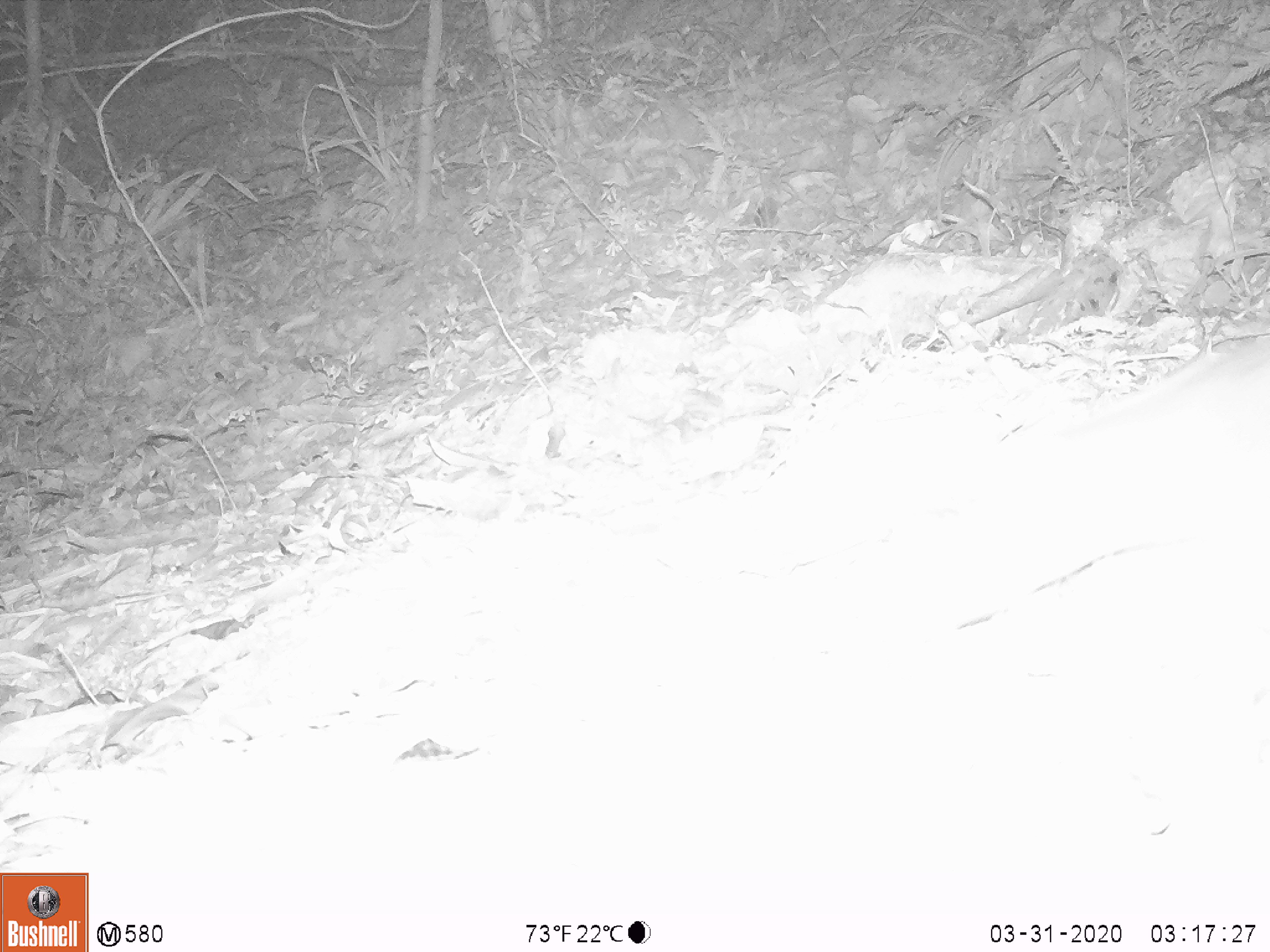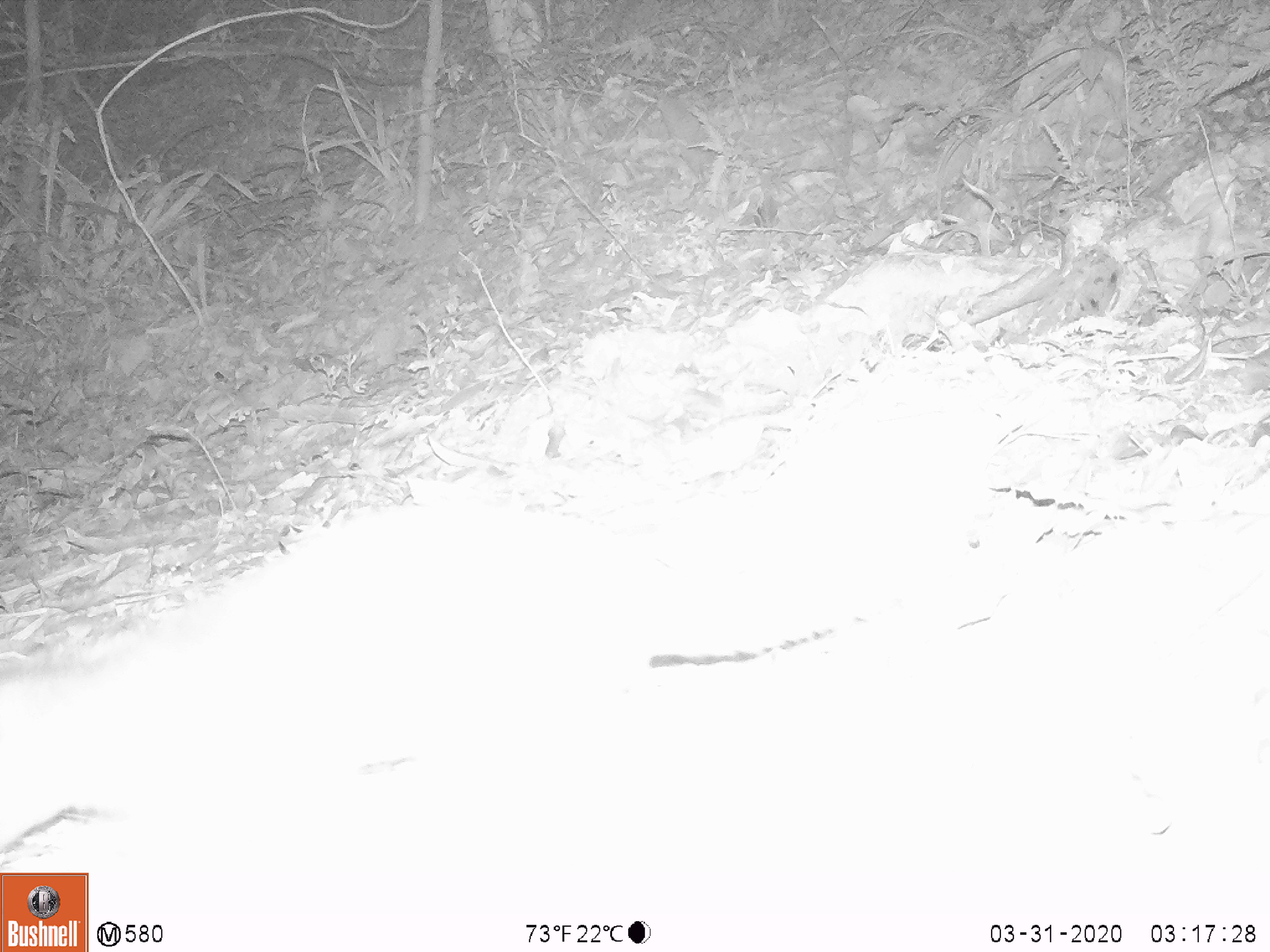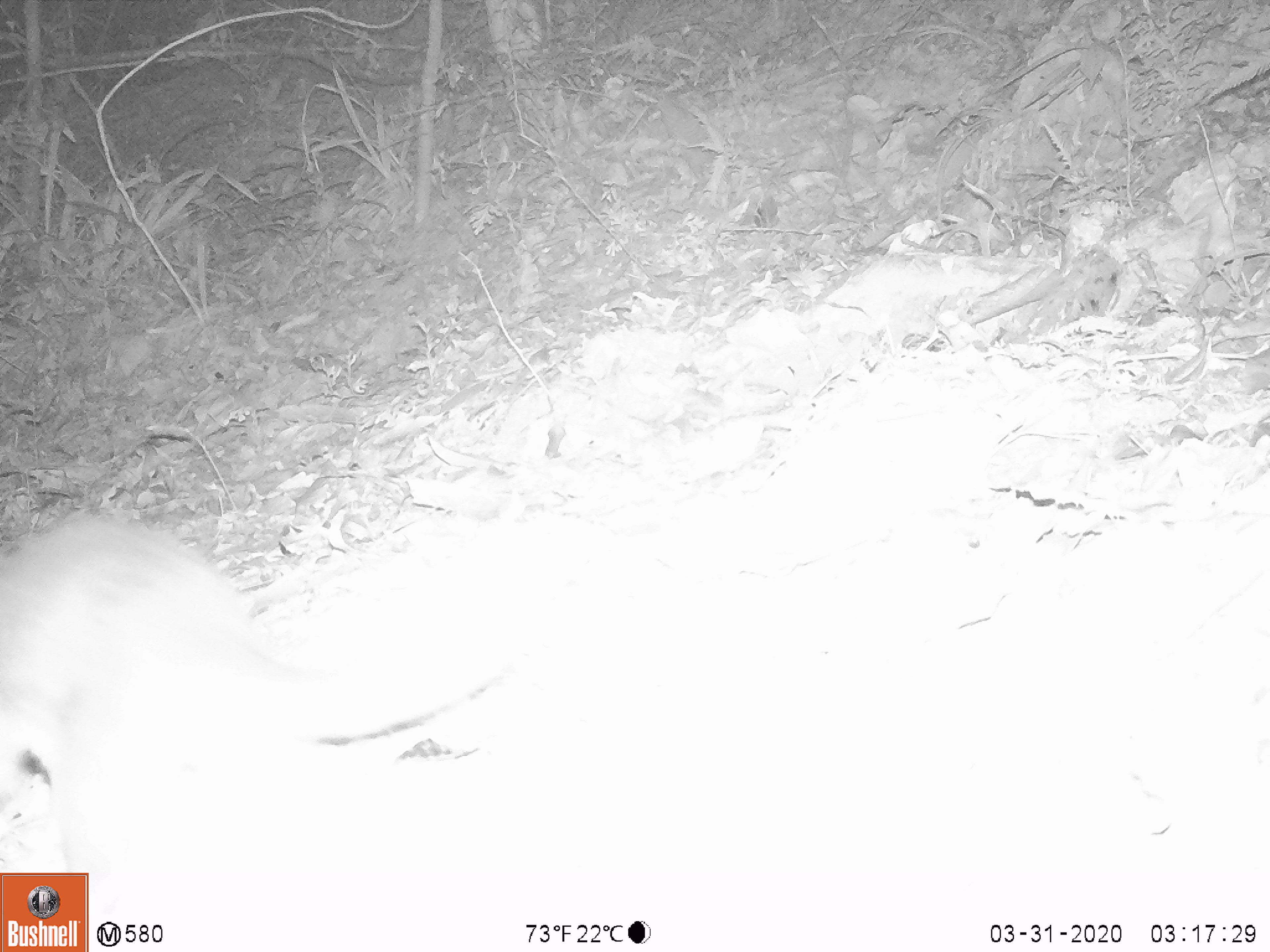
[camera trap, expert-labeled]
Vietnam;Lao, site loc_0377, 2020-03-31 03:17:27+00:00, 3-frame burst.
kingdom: Animalia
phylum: Chordata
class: Mammalia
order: Carnivora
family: Mustelidae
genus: Melogale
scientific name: Melogale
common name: ferret badger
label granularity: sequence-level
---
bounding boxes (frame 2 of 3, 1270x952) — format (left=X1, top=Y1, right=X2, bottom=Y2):
ferret badger: (left=0, top=498, right=645, bottom=872)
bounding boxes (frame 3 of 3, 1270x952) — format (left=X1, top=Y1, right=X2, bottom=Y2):
ferret badger: (left=0, top=515, right=507, bottom=915)